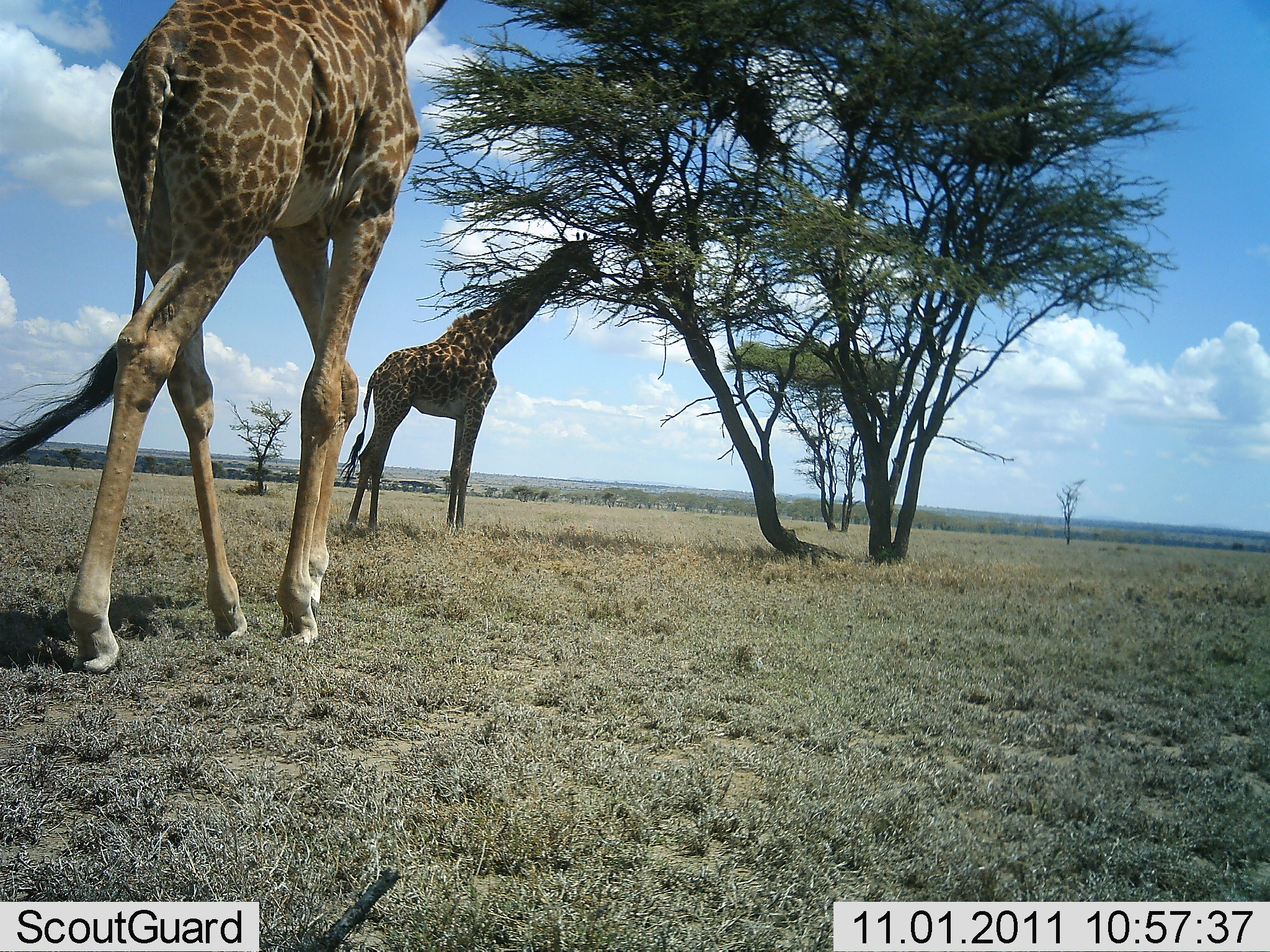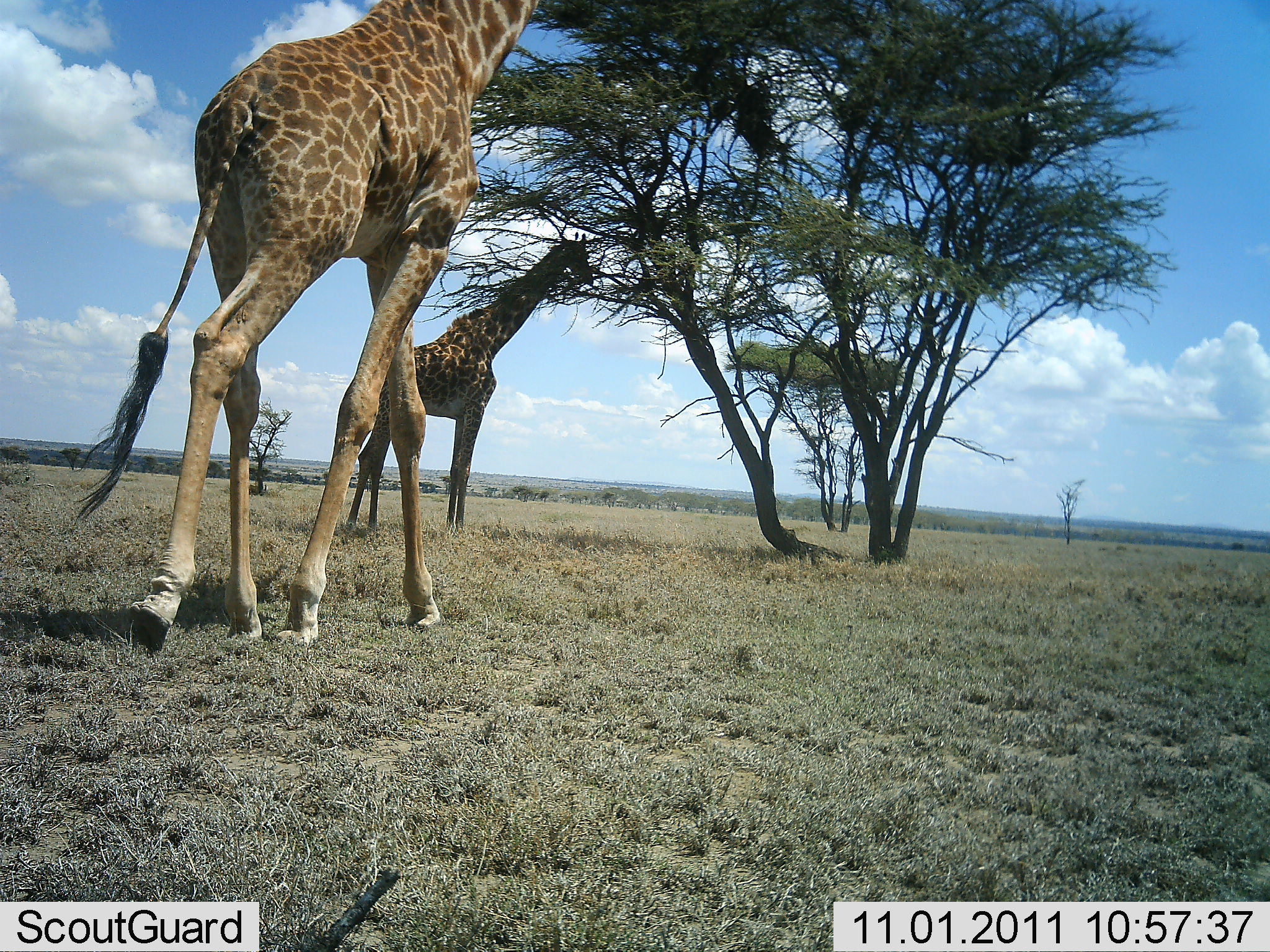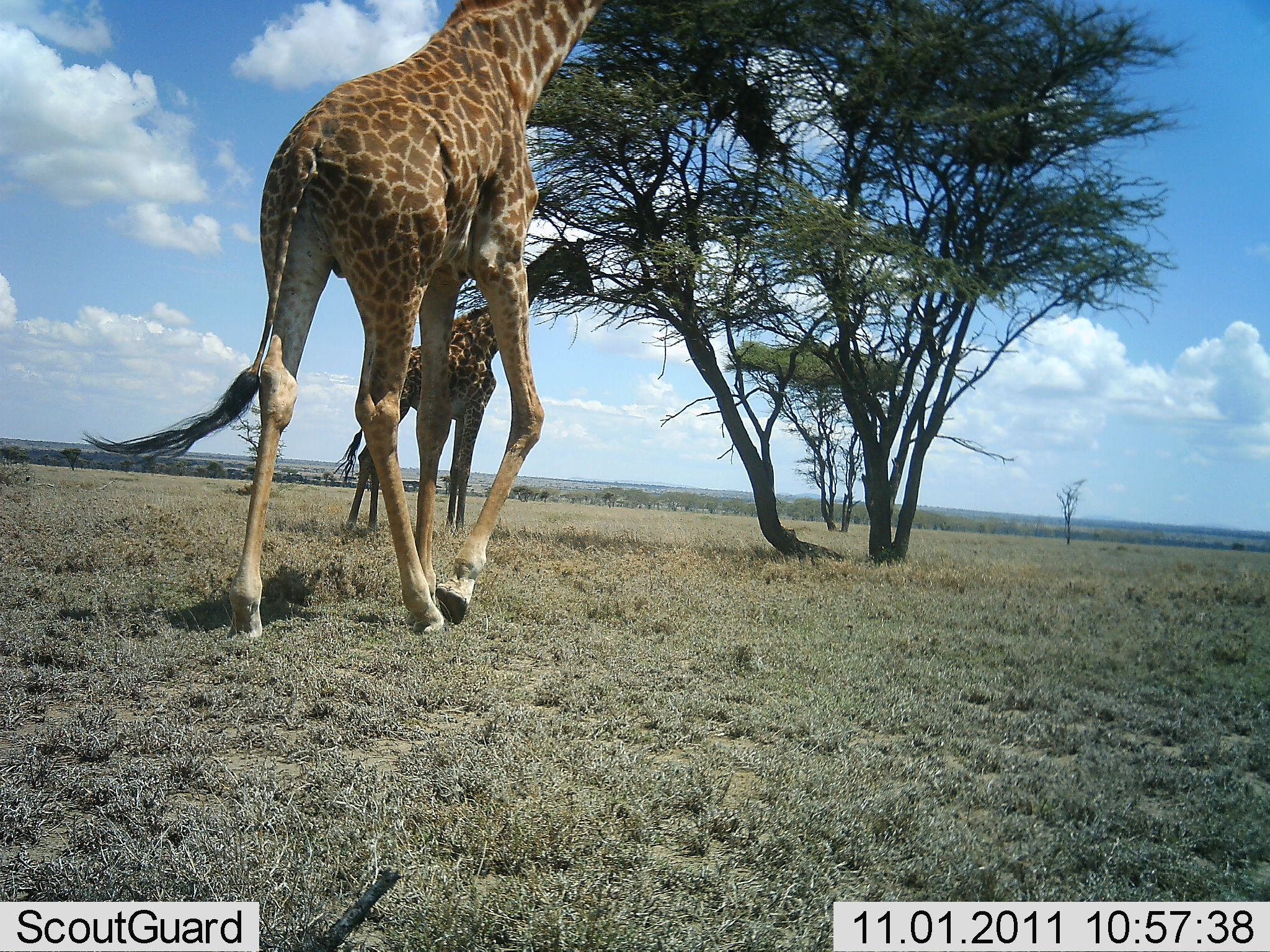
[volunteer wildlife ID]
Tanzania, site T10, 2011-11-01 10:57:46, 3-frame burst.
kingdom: Animalia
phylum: Chordata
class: Mammalia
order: Artiodactyla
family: Giraffidae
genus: Giraffa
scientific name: Giraffa camelopardalis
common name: giraffe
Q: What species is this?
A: Giraffe (Giraffa camelopardalis).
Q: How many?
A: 2.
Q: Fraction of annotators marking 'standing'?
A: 27%.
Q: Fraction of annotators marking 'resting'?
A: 0%.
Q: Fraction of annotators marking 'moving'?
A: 91%.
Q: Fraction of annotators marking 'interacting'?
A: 0%.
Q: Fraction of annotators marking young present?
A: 0%.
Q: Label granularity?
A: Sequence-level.